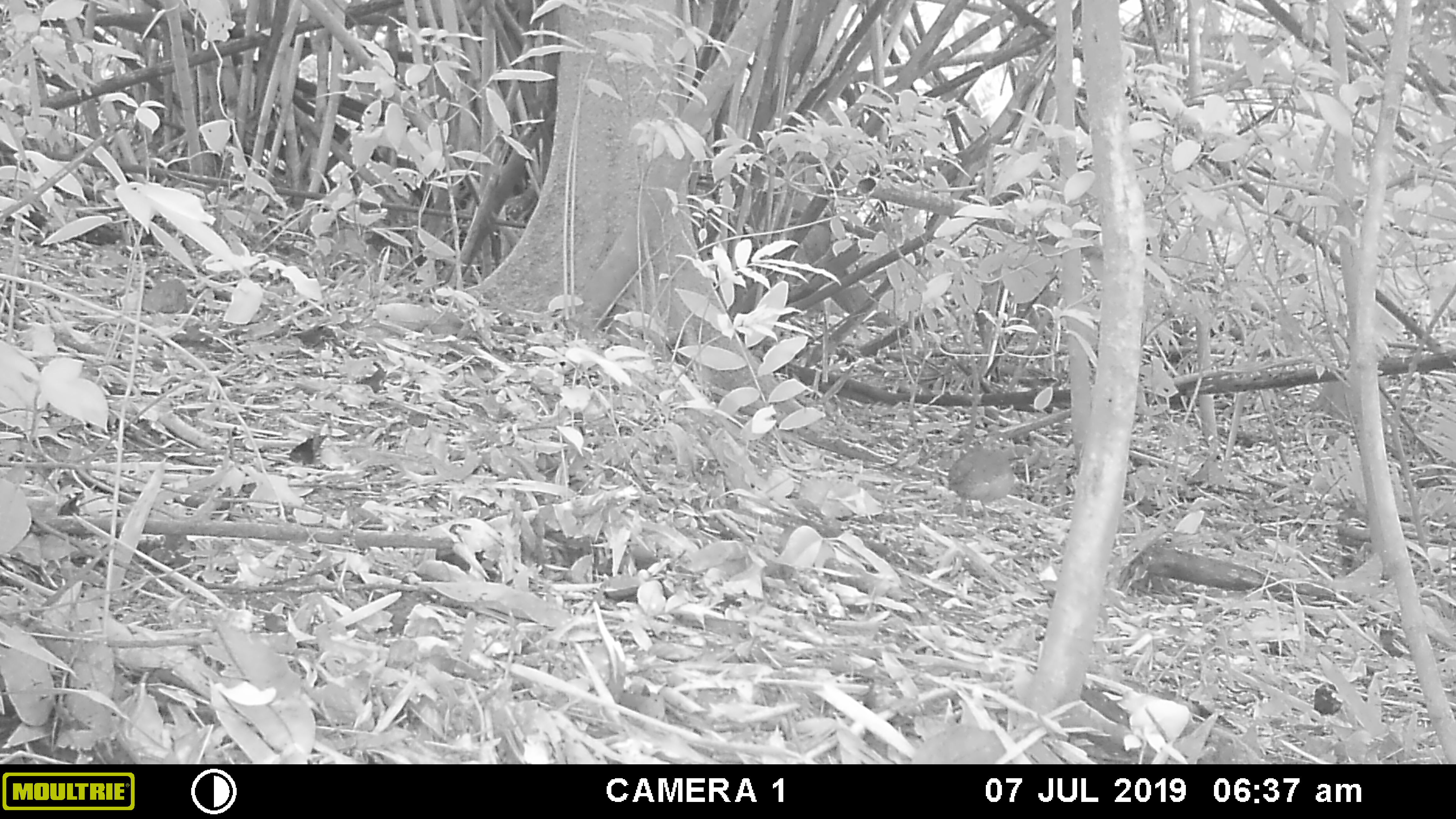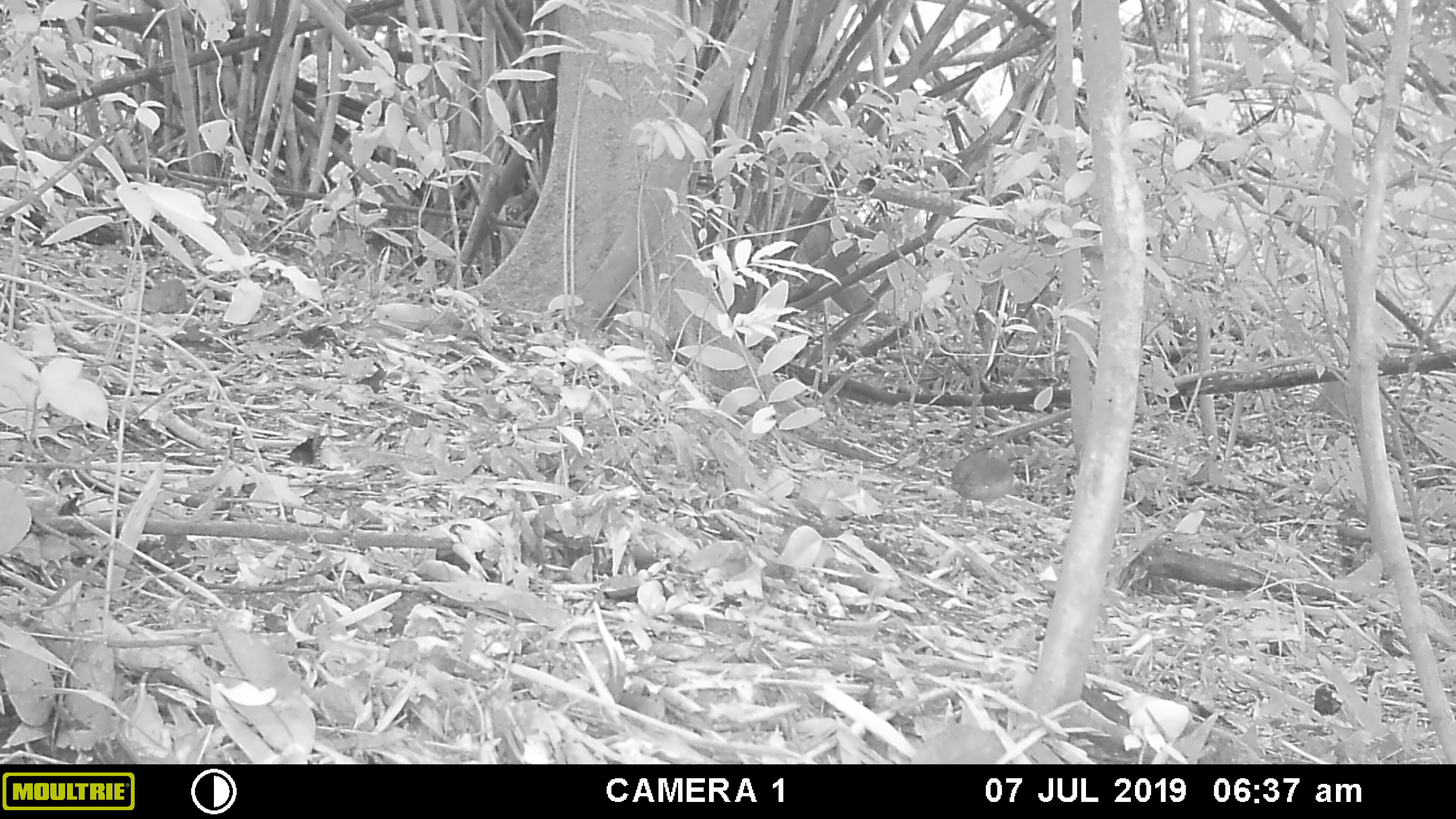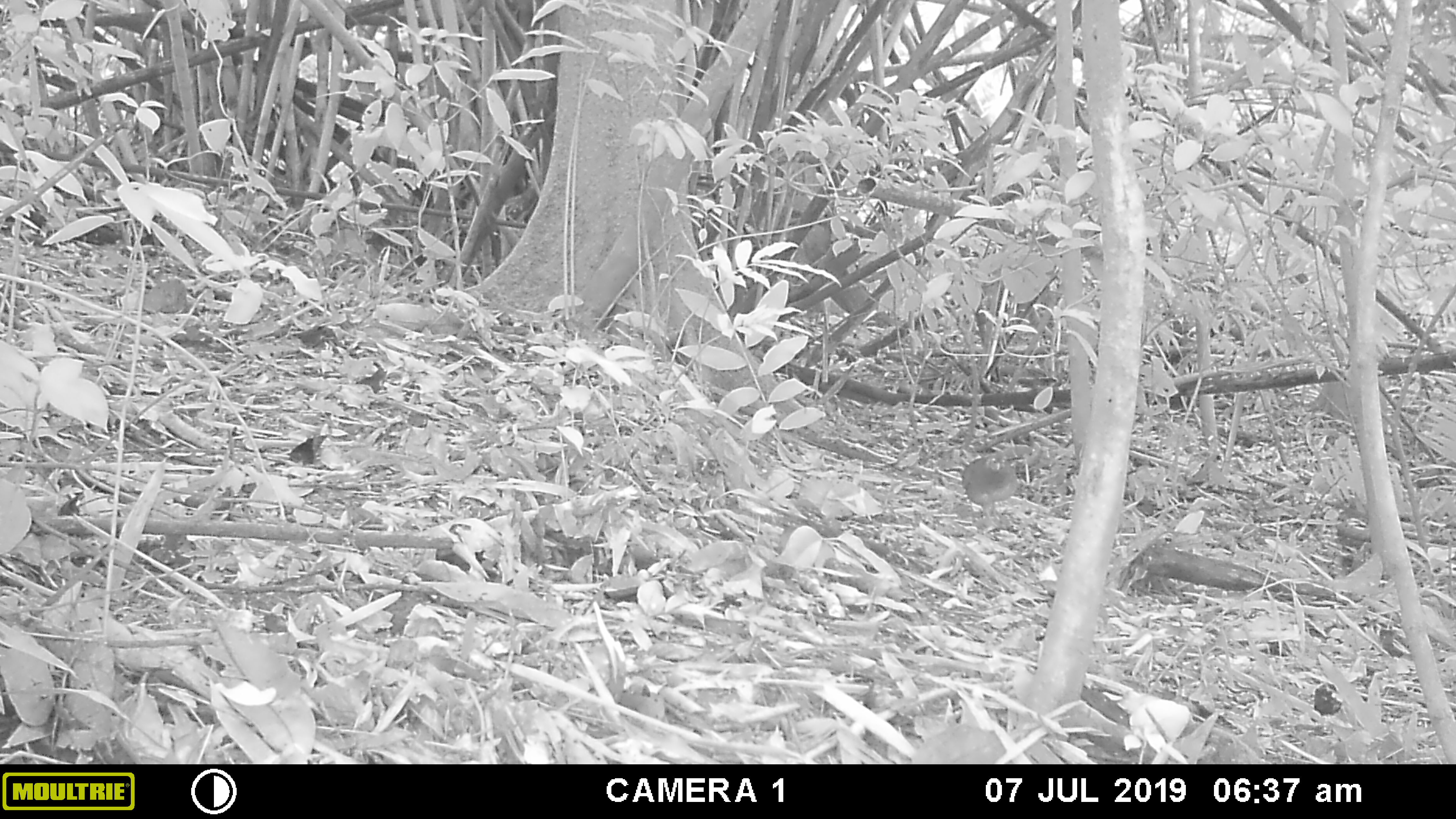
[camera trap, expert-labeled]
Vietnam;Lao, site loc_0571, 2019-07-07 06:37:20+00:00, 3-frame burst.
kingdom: Animalia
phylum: Chordata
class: Aves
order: Galliformes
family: Phasianidae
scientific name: Phasianidae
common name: partridge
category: unidentified partridge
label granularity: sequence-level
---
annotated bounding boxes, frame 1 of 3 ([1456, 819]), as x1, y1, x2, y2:
unidentified partridge: 948, 431, 1019, 518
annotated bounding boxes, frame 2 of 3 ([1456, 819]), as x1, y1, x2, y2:
unidentified partridge: 950, 438, 1034, 519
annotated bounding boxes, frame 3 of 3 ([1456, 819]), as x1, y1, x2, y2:
unidentified partridge: 961, 444, 1035, 527